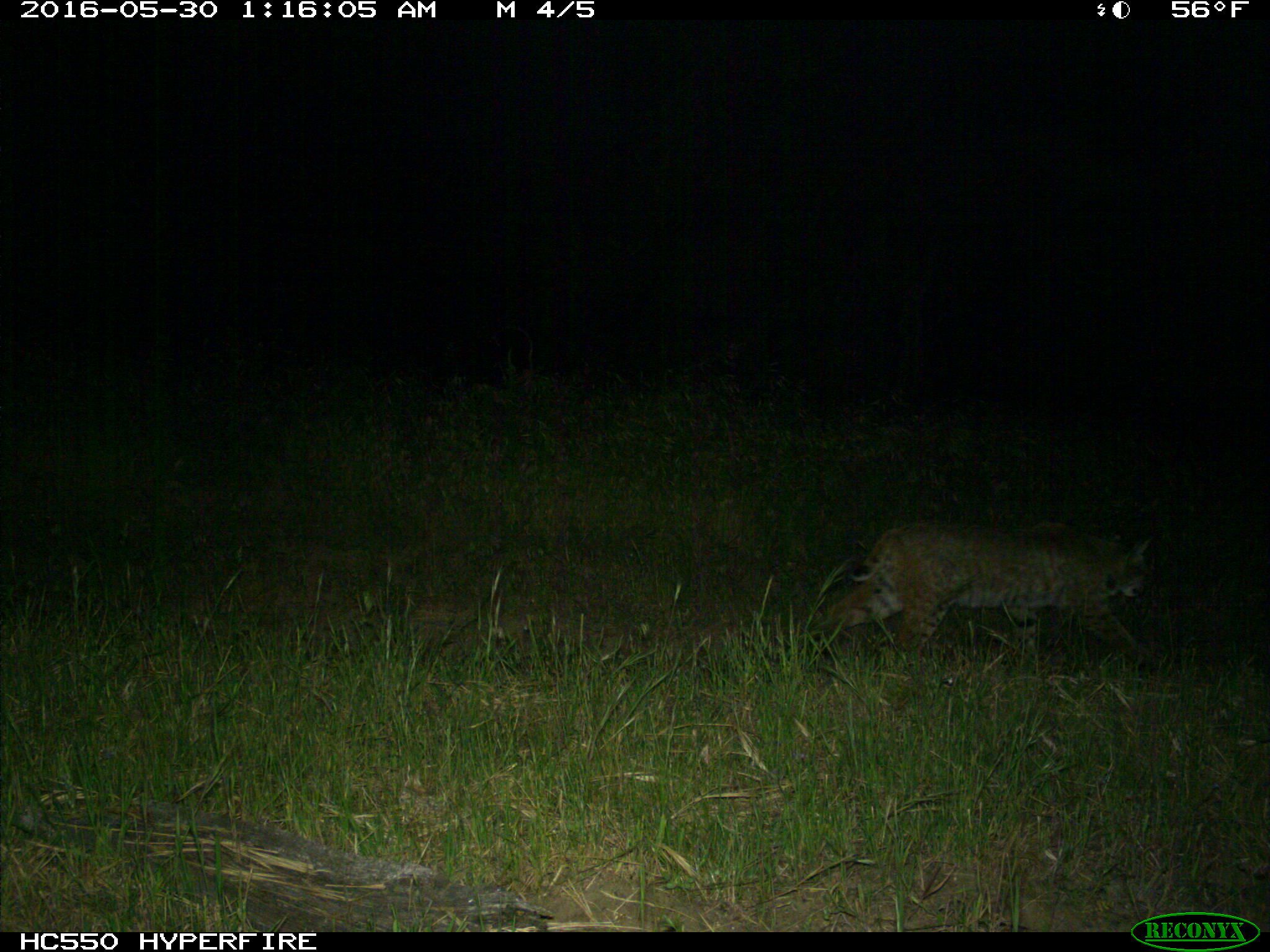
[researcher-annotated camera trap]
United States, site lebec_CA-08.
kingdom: Animalia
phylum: Chordata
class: Mammalia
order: Carnivora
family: Felidae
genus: Lynx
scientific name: Lynx rufus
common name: bobcat